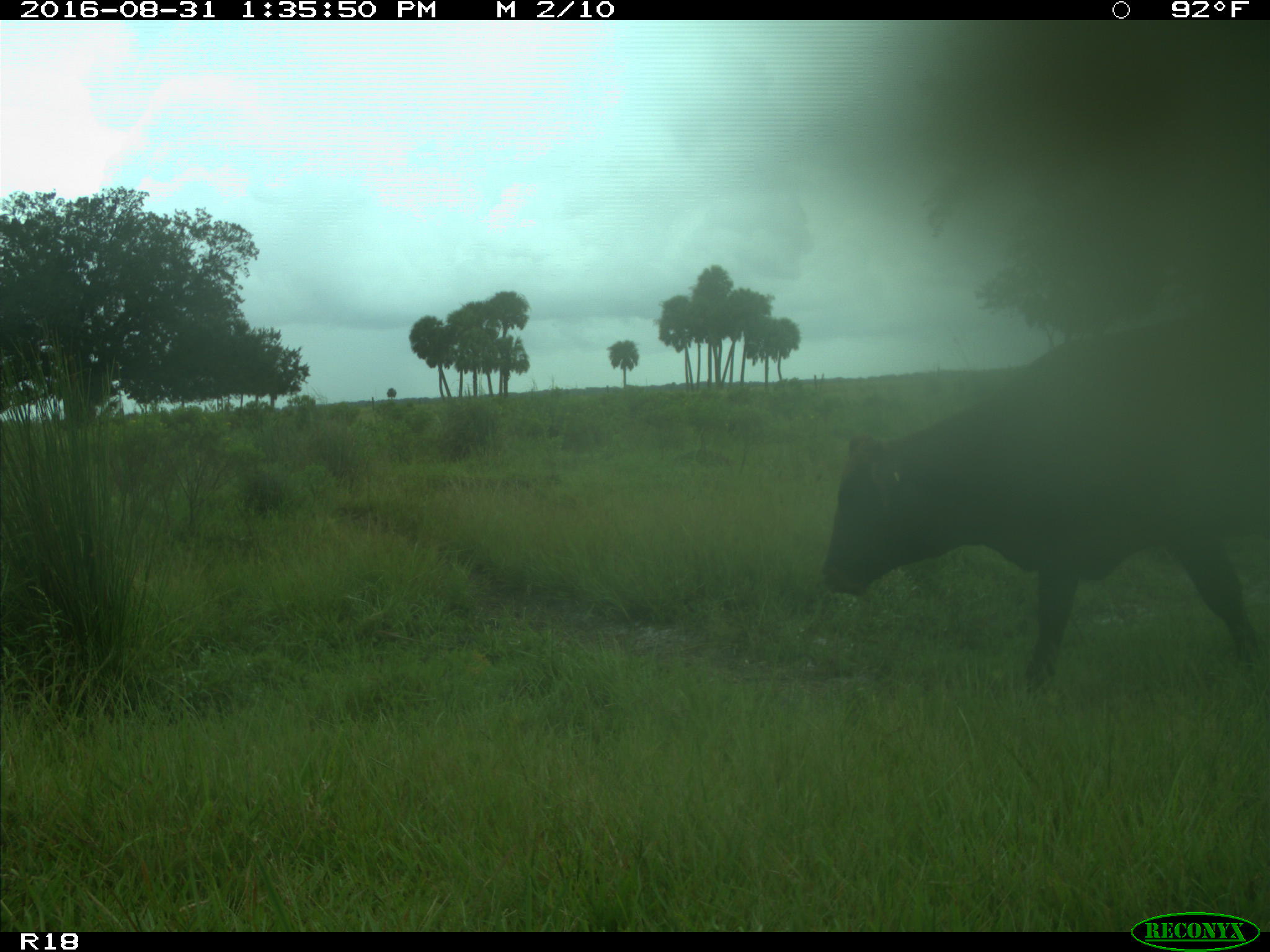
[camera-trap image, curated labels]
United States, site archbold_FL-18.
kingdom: Animalia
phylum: Chordata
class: Mammalia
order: Artiodactyla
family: Bovidae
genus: Bos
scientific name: Bos taurus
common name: domestic cow